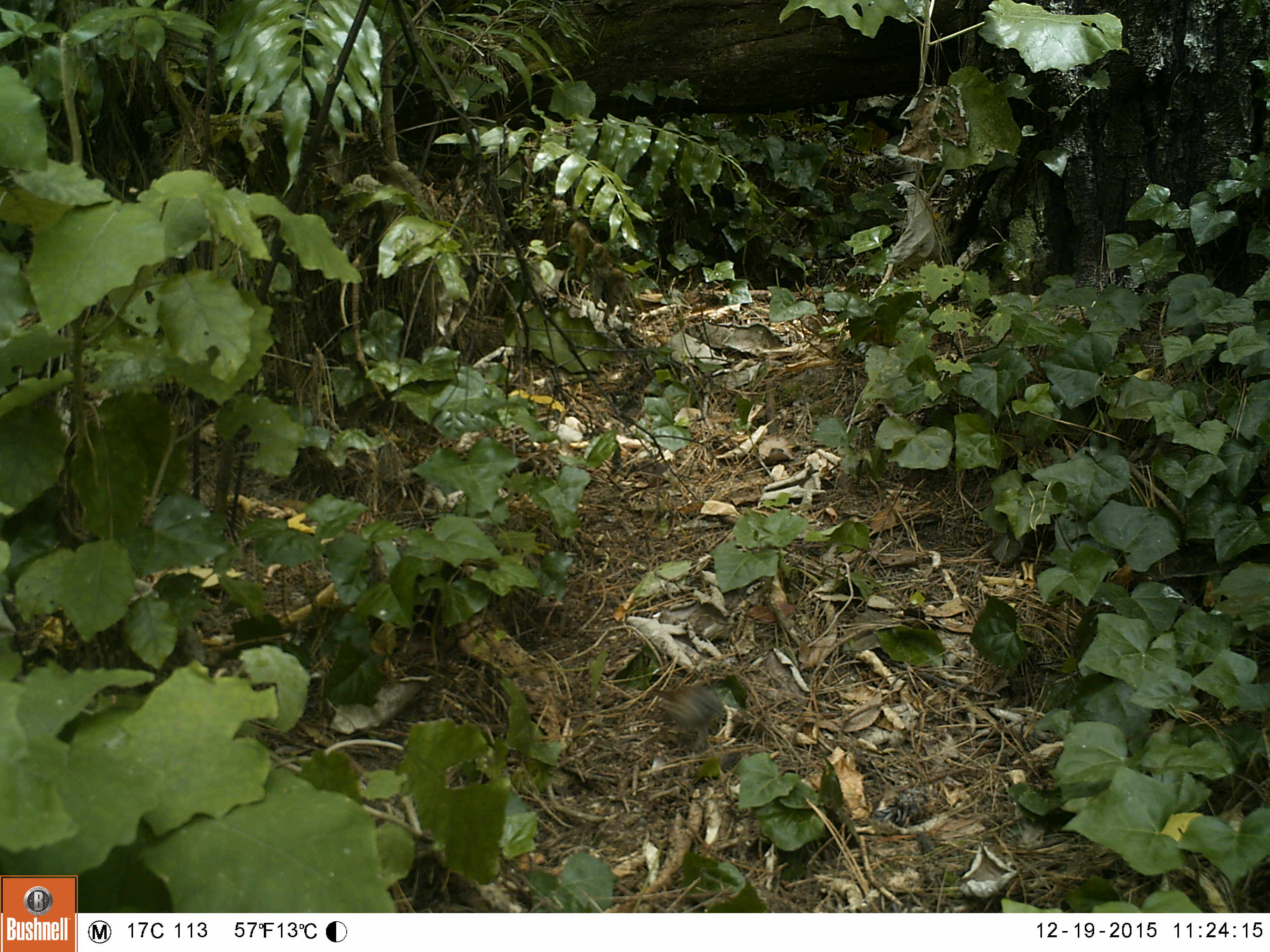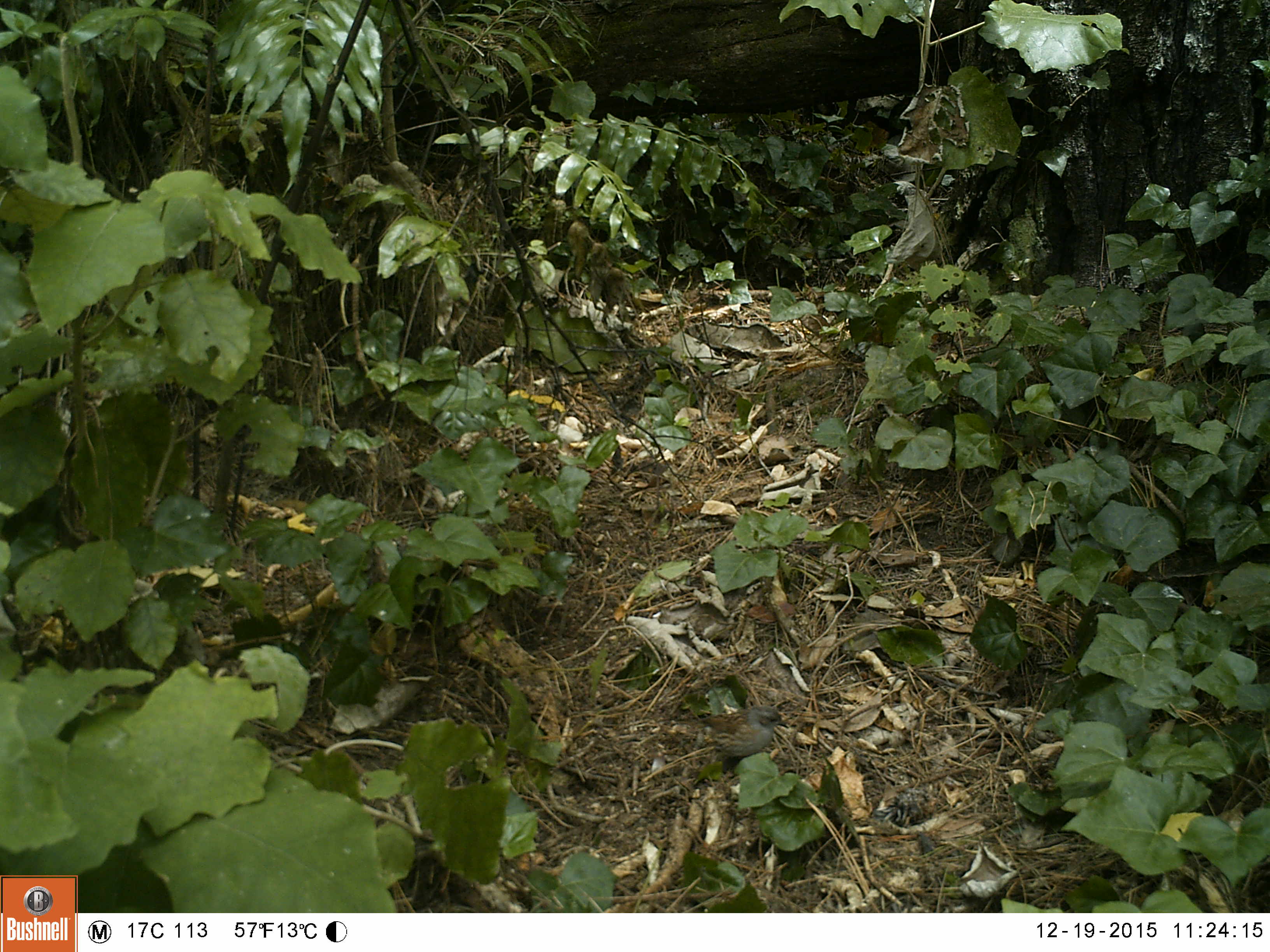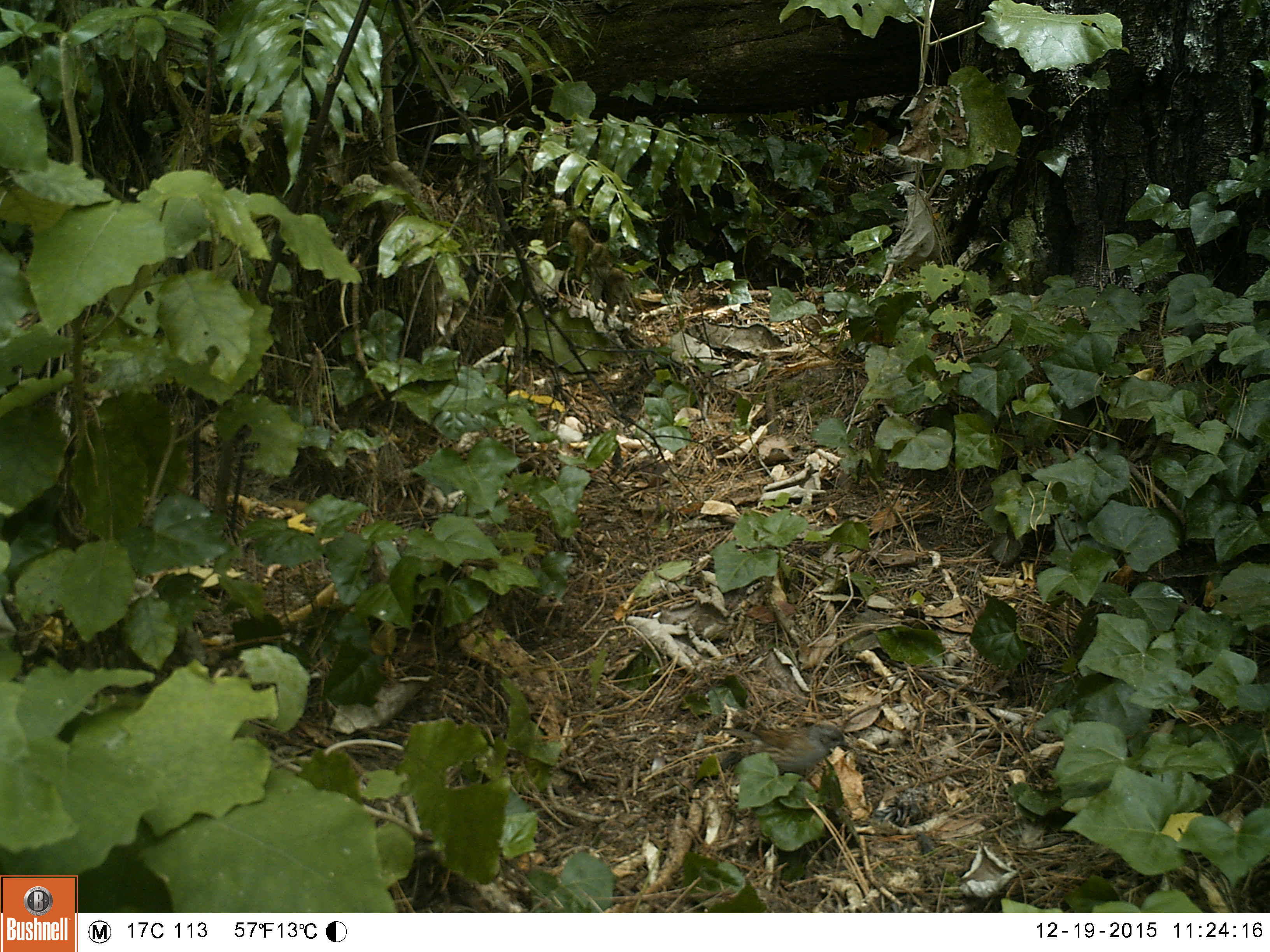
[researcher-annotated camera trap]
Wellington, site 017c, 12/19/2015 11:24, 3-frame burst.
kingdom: Animalia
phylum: Chordata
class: Aves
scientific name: Aves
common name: bird